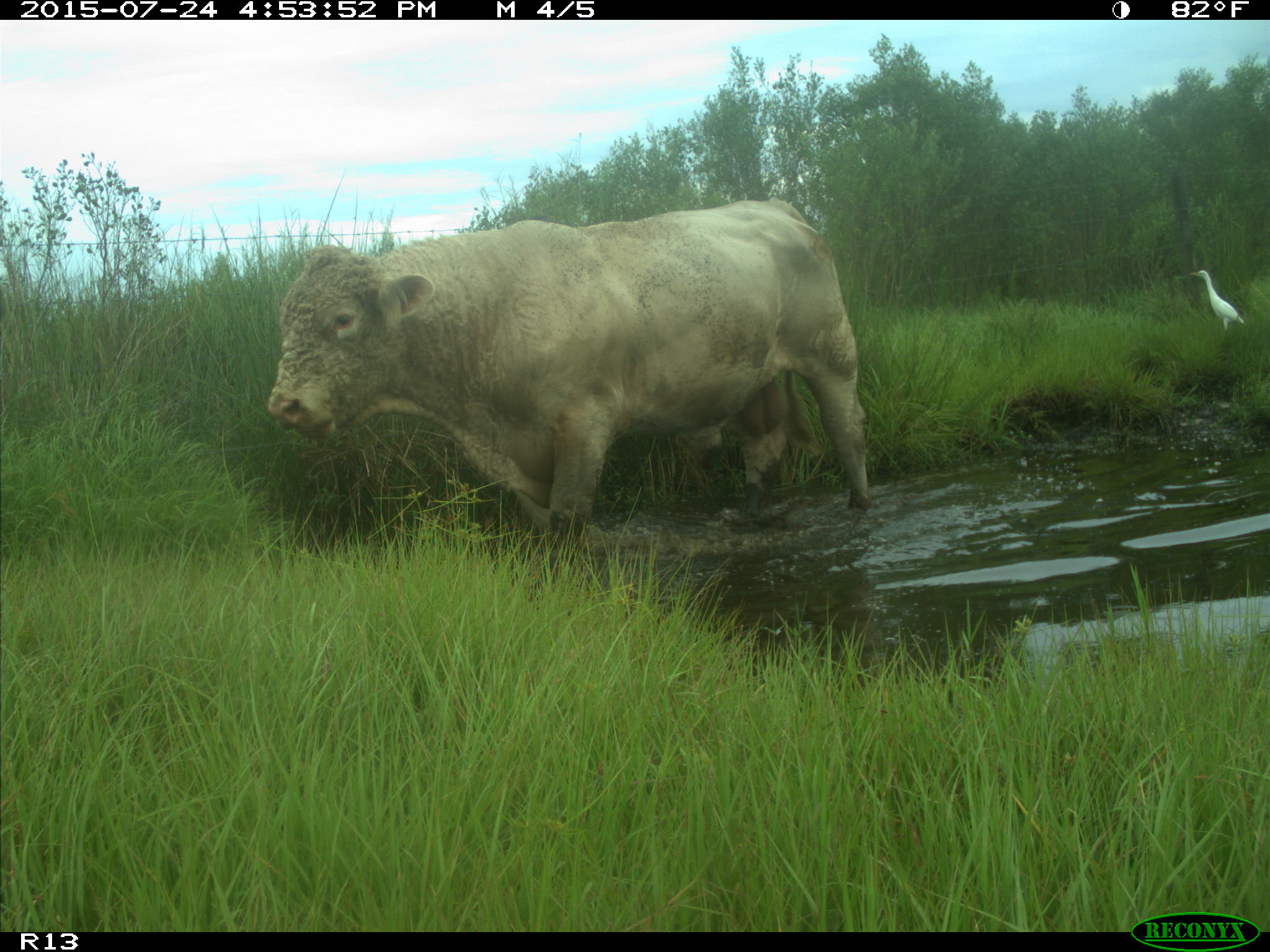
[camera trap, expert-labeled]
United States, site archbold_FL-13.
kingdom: Animalia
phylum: Chordata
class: Mammalia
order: Artiodactyla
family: Bovidae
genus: Bos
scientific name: Bos taurus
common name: domestic cow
Bos taurus (domestic cow).